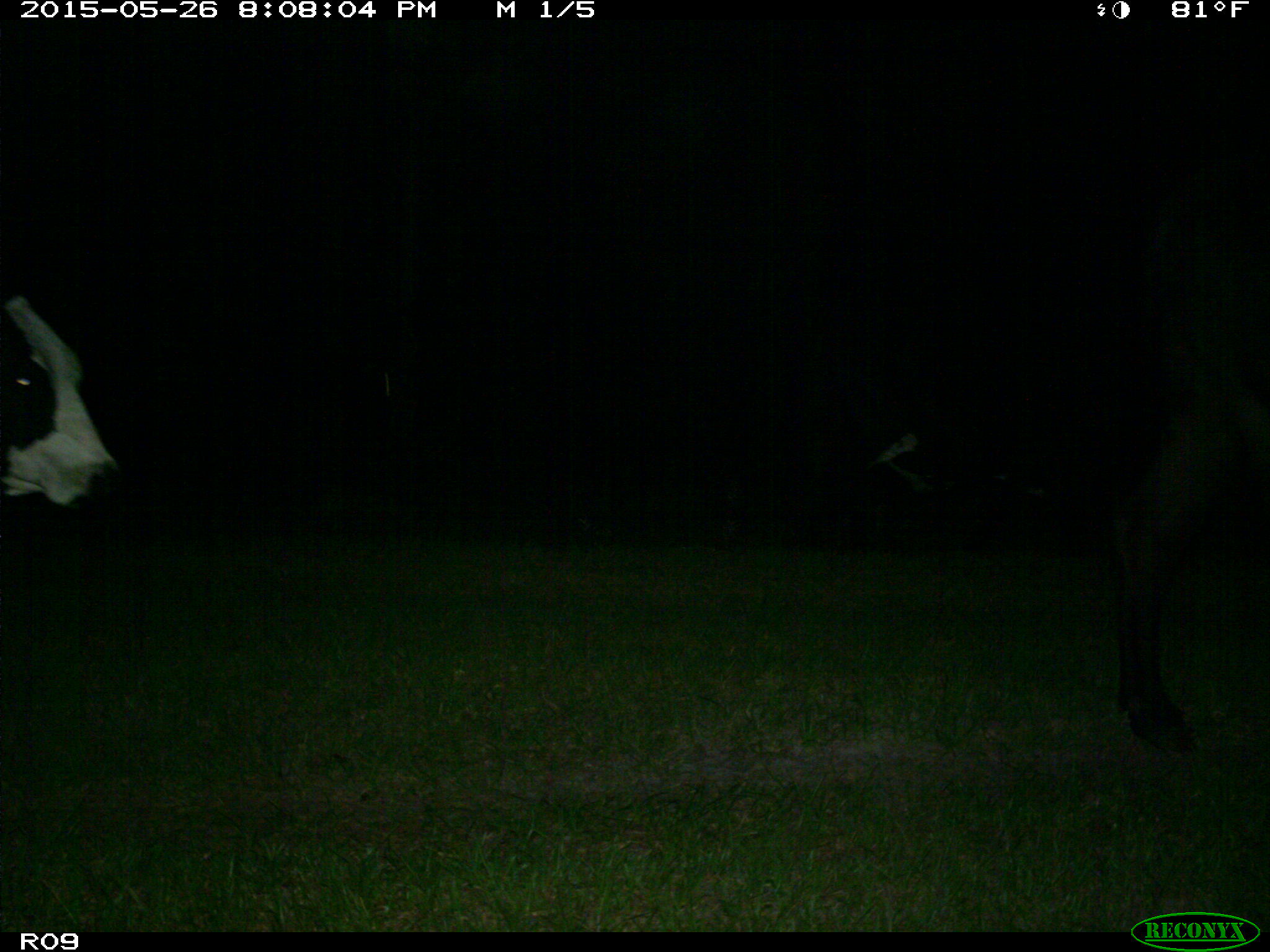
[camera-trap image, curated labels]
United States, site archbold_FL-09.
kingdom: Animalia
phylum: Chordata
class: Mammalia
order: Artiodactyla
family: Bovidae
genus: Bos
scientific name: Bos taurus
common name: domestic cow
Bos taurus (domestic cow).